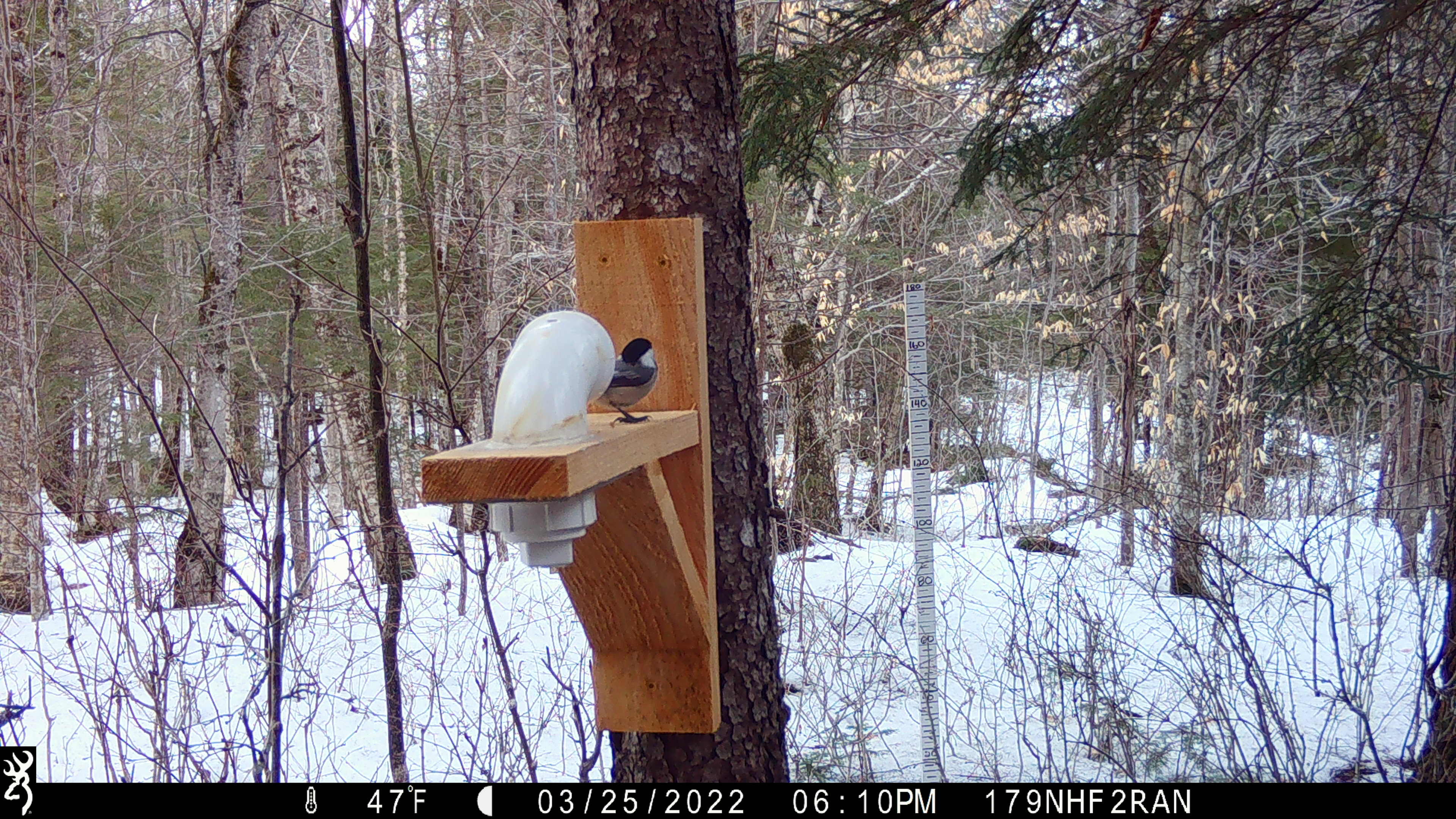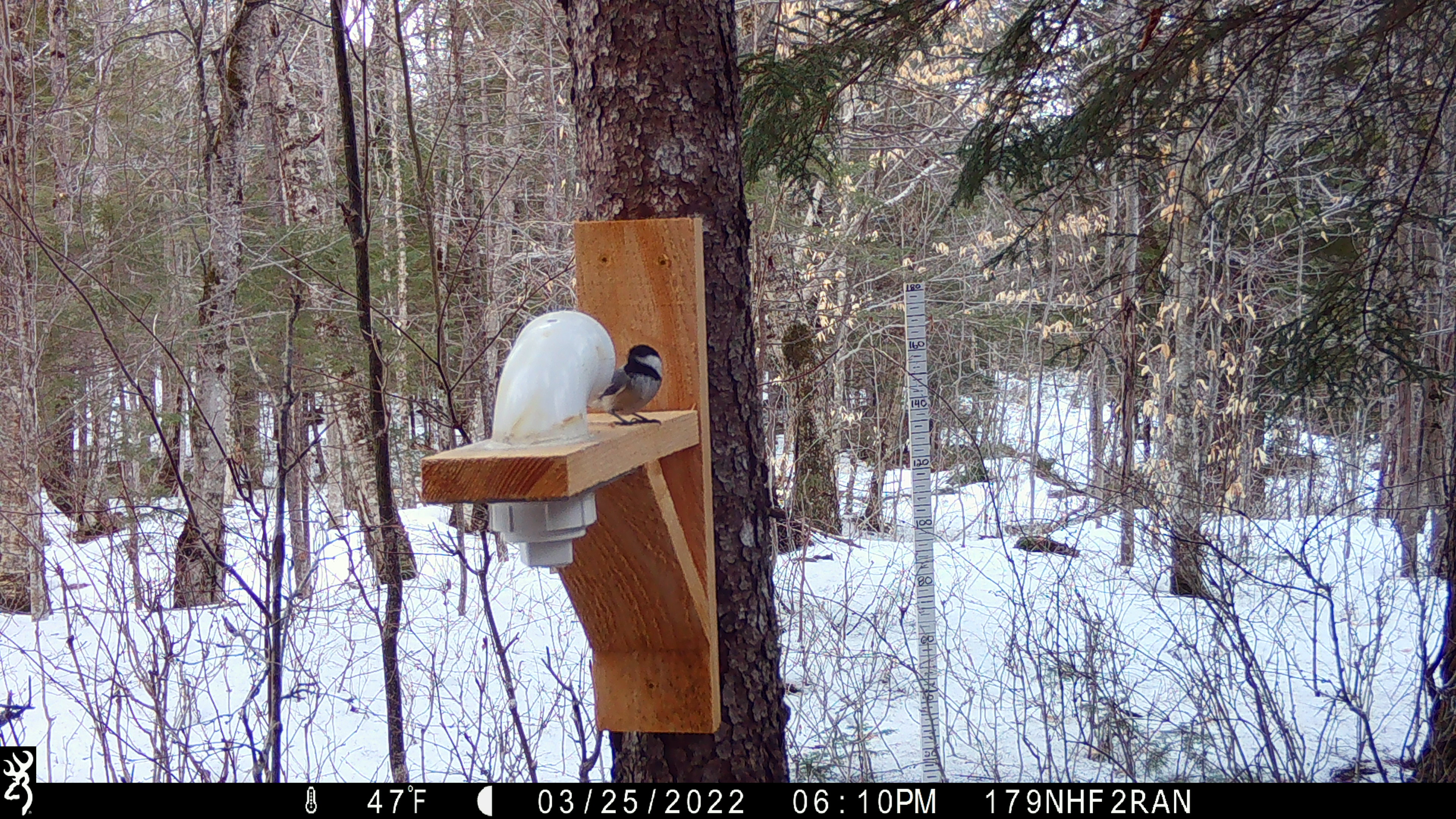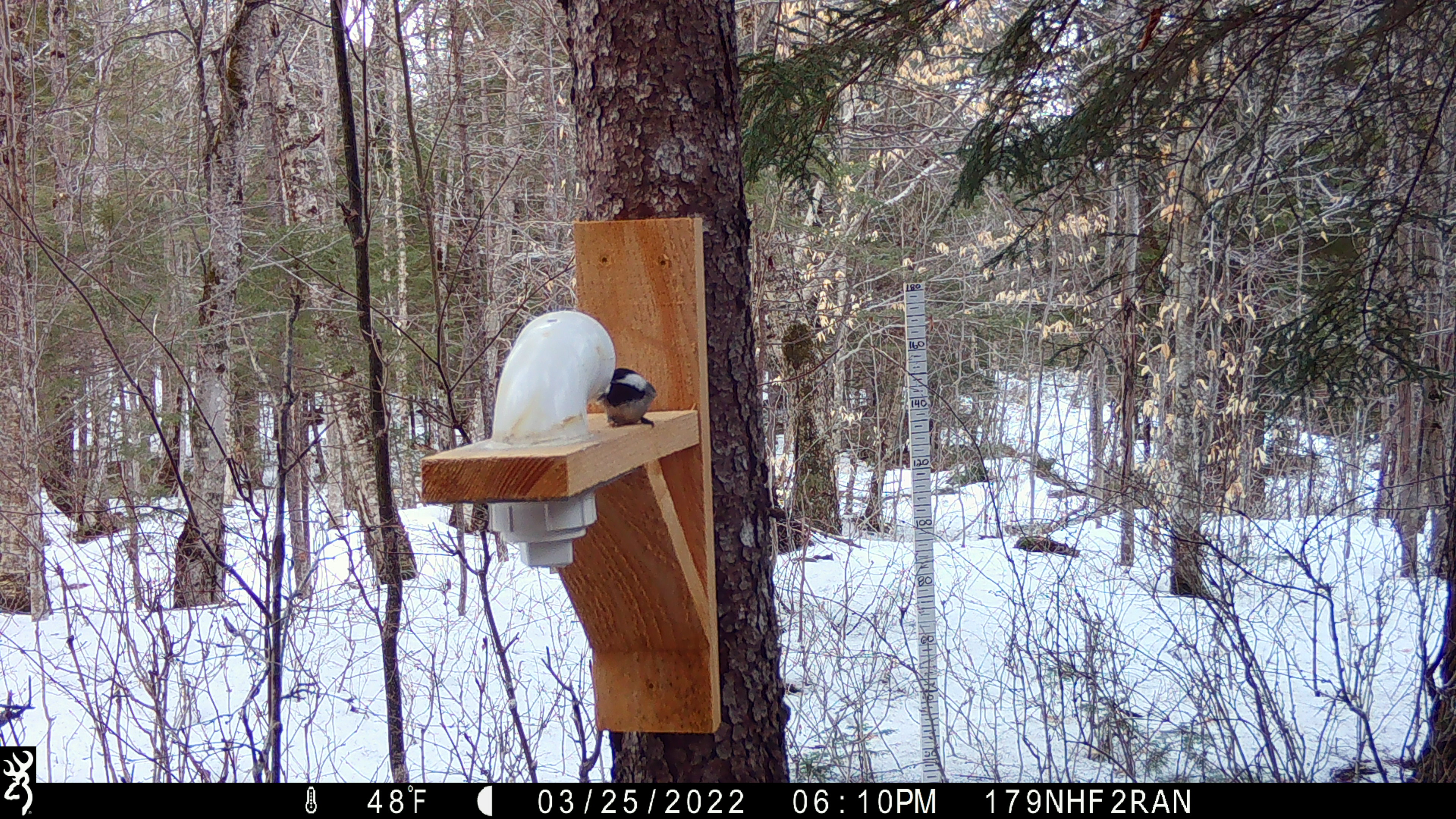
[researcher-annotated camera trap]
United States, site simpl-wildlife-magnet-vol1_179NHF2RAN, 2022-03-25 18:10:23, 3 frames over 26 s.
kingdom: Animalia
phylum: Chordata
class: Aves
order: Passeriformes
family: Paridae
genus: Poecile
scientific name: Poecile atricapillus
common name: black-capped chickadee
Black-capped chickadee (Poecile atricapillus).